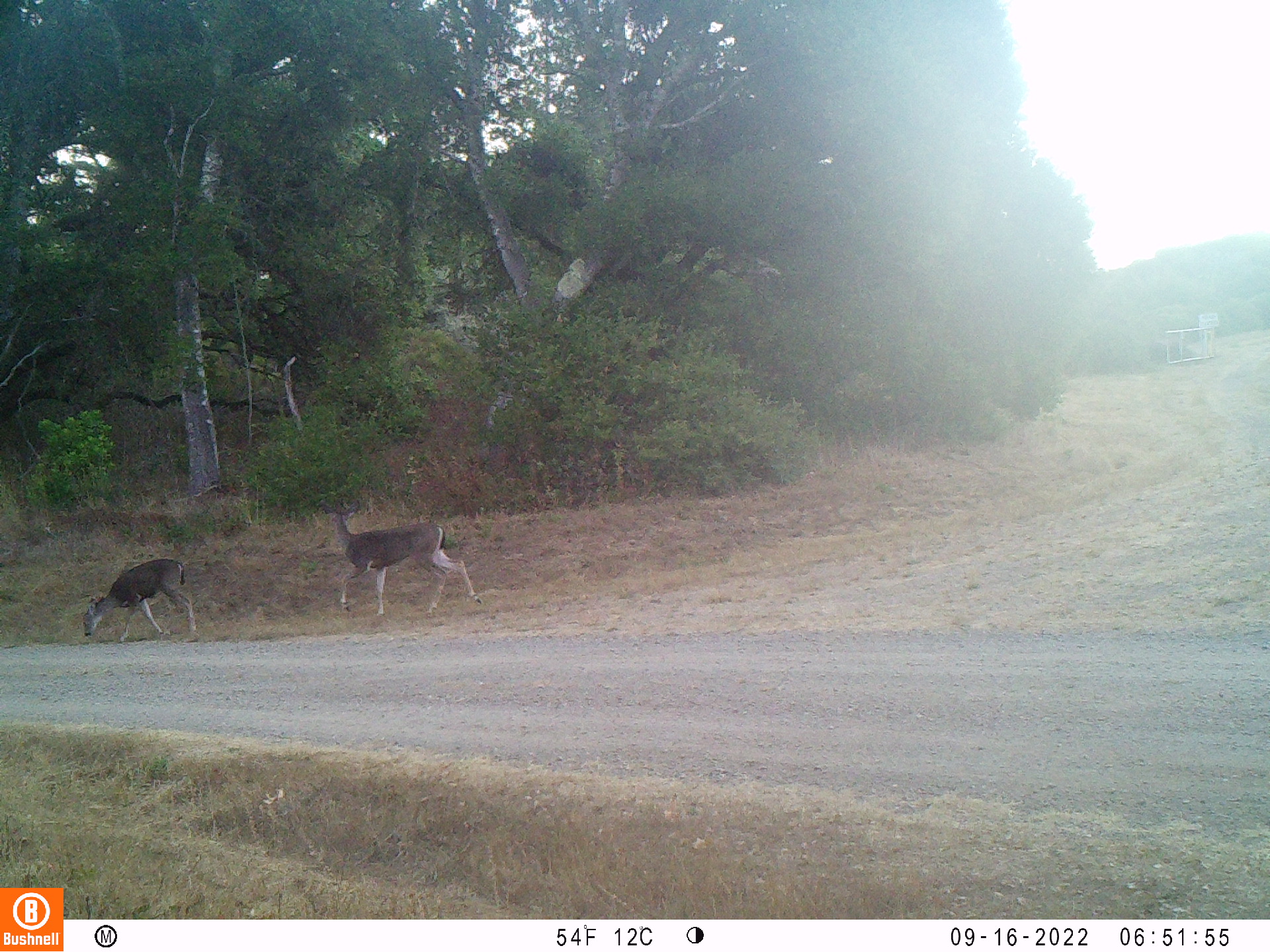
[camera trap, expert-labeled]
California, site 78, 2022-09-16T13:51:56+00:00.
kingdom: Animalia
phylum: Chordata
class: Mammalia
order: Artiodactyla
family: Cervidae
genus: Odocoileus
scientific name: Odocoileus hemionus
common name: mule deer